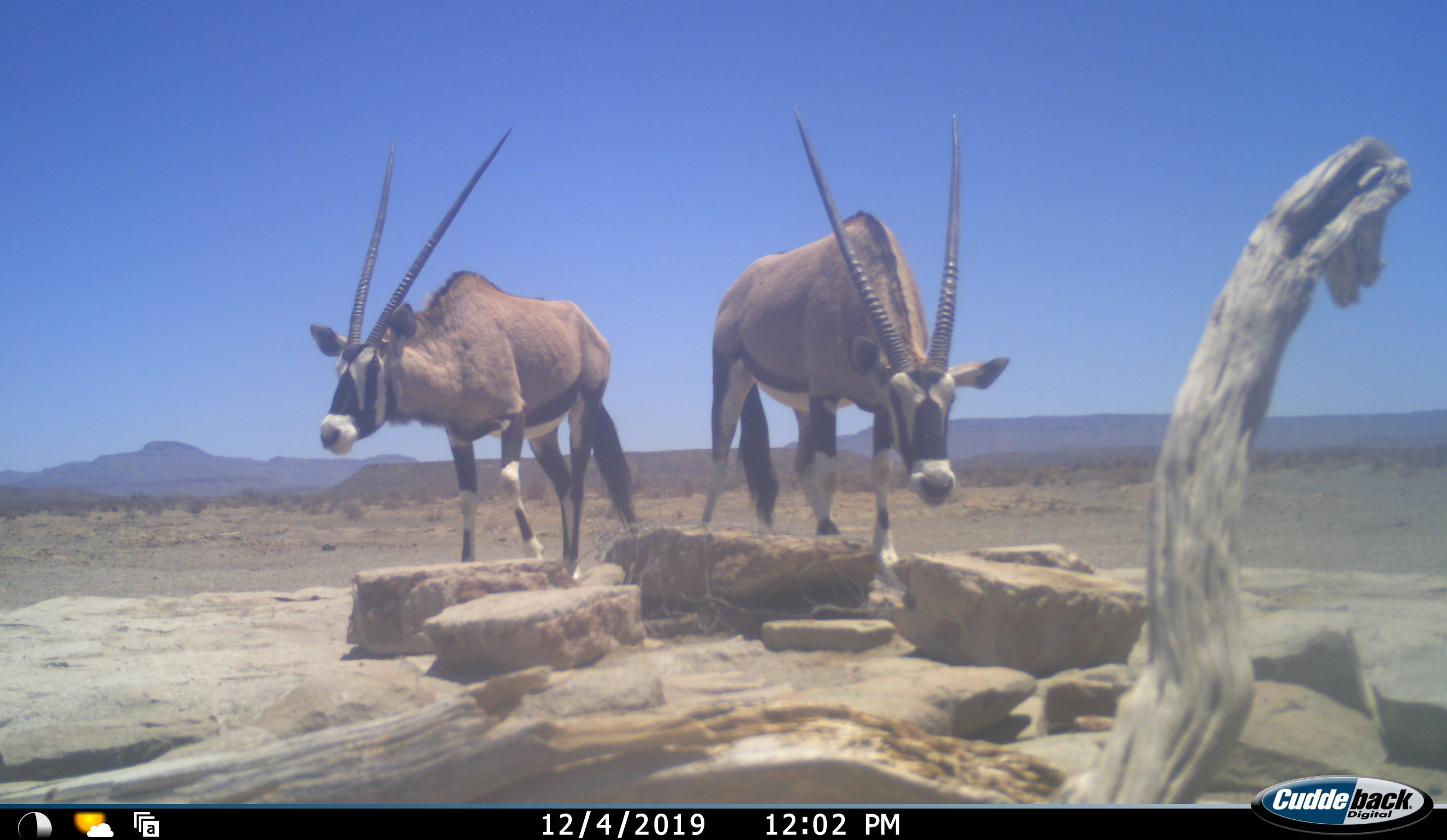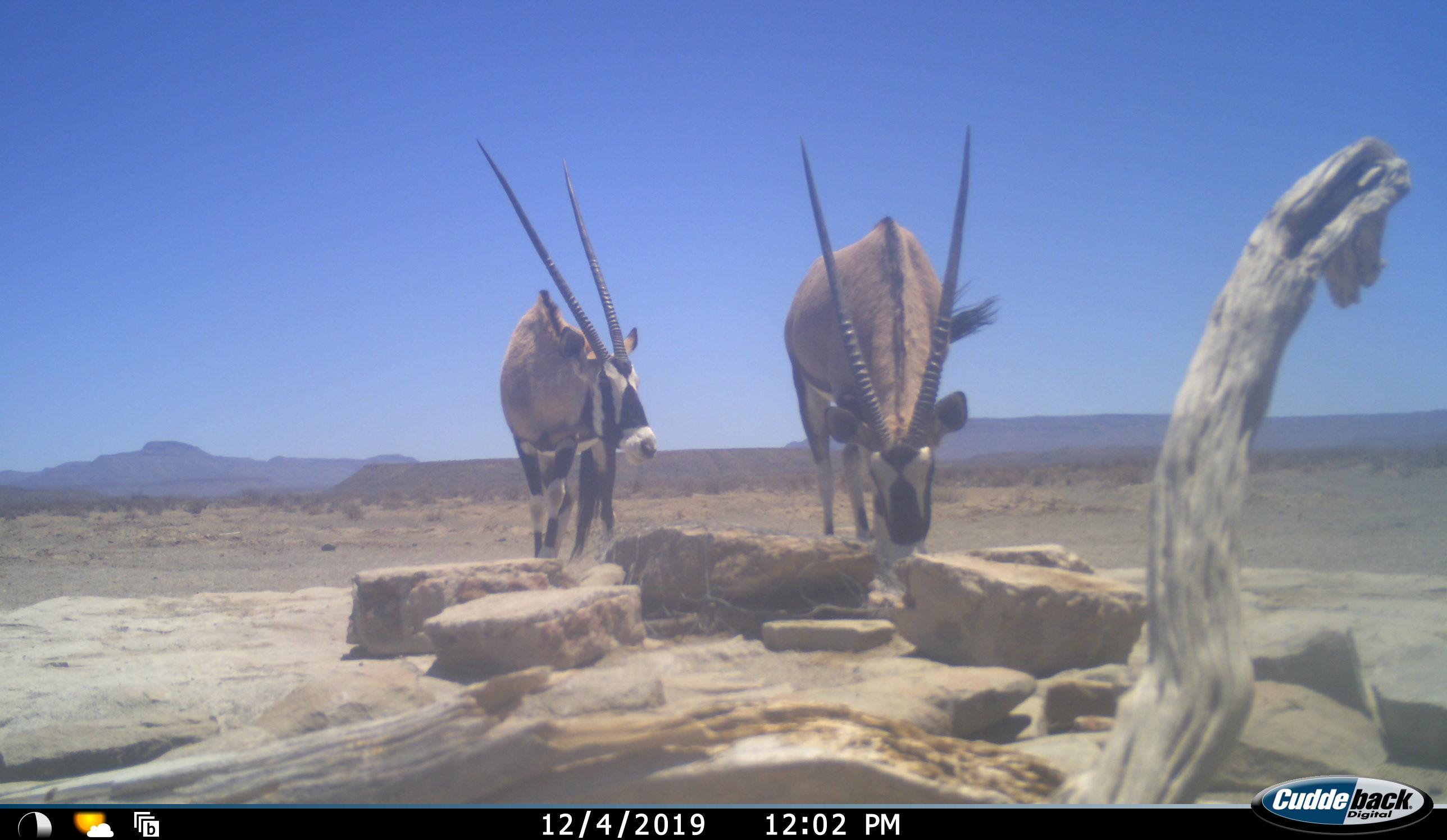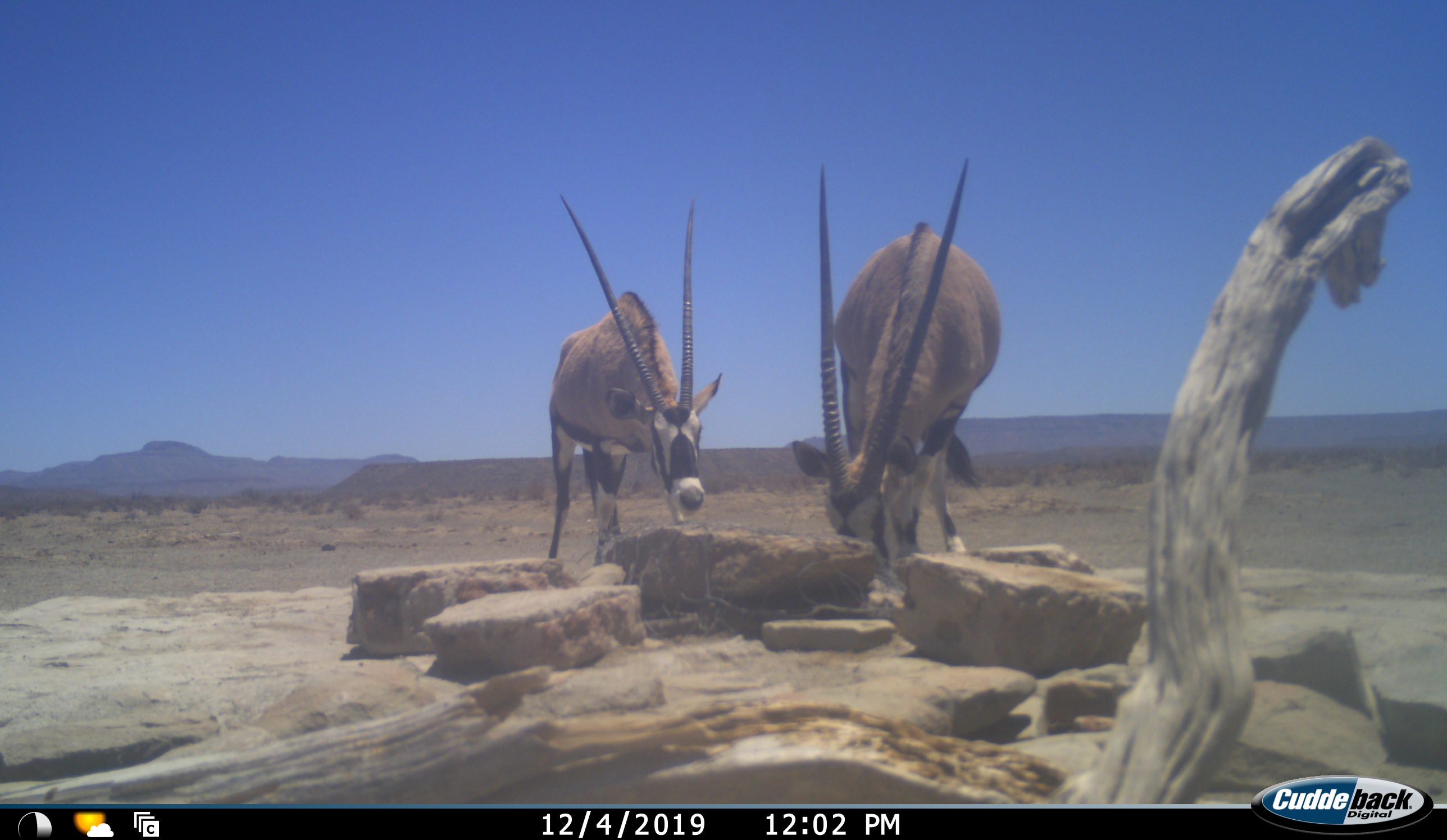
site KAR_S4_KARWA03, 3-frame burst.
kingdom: Animalia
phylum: Chordata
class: Mammalia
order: Artiodactyla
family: Bovidae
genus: Oryx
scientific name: Oryx gazella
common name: gemsbok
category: oryx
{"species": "oryx (gemsbok) (Oryx gazella)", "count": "2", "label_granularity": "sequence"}